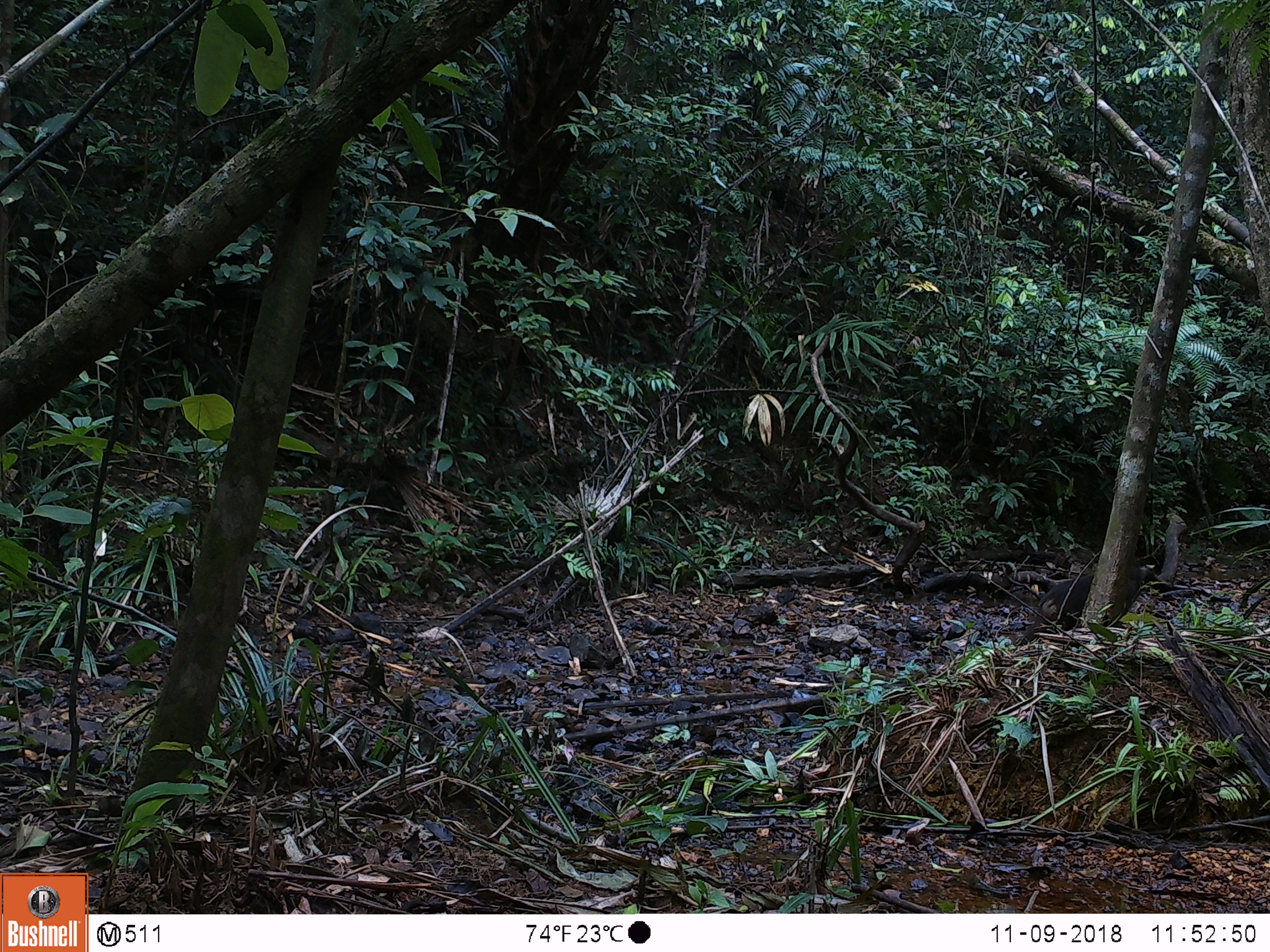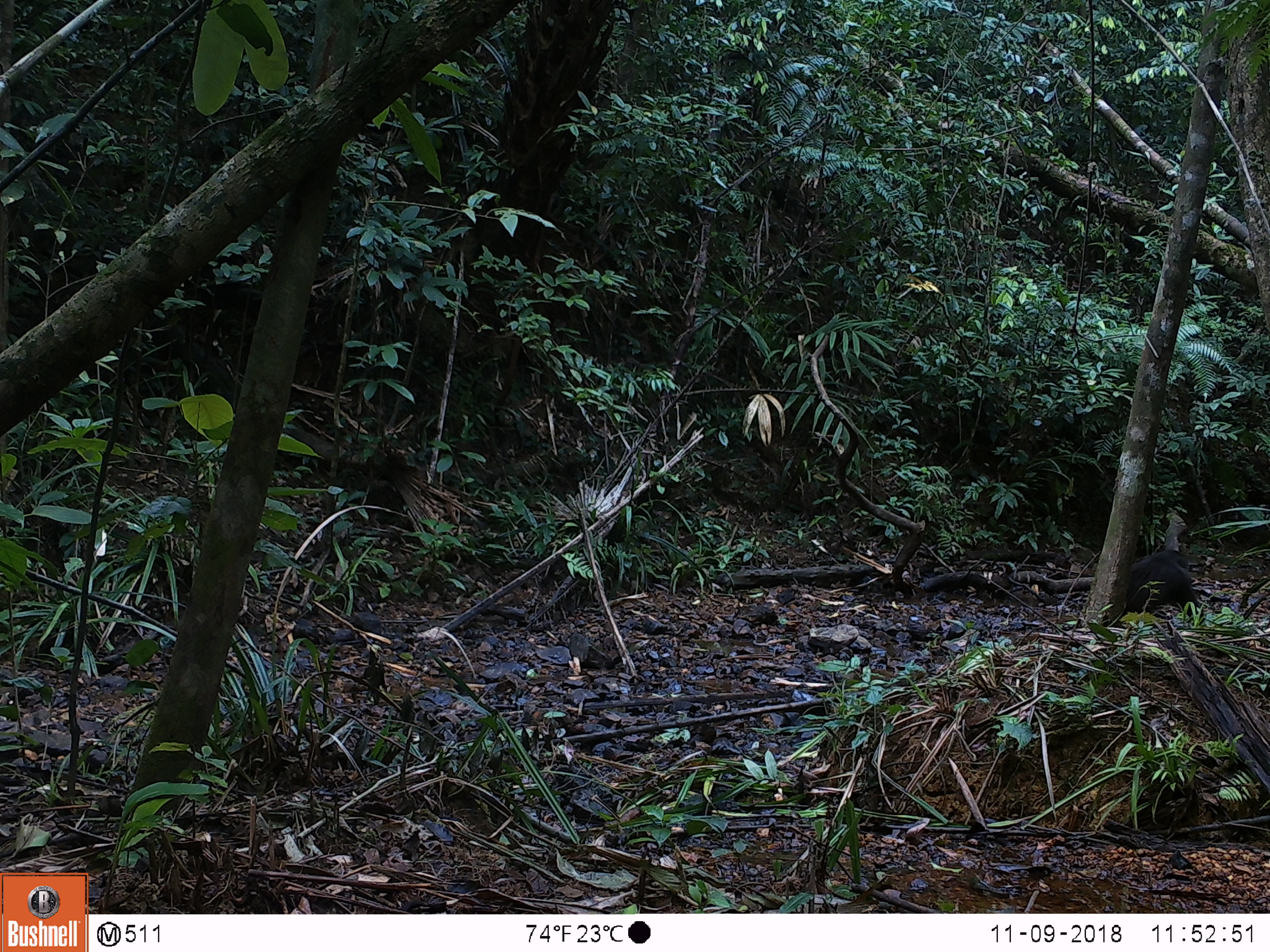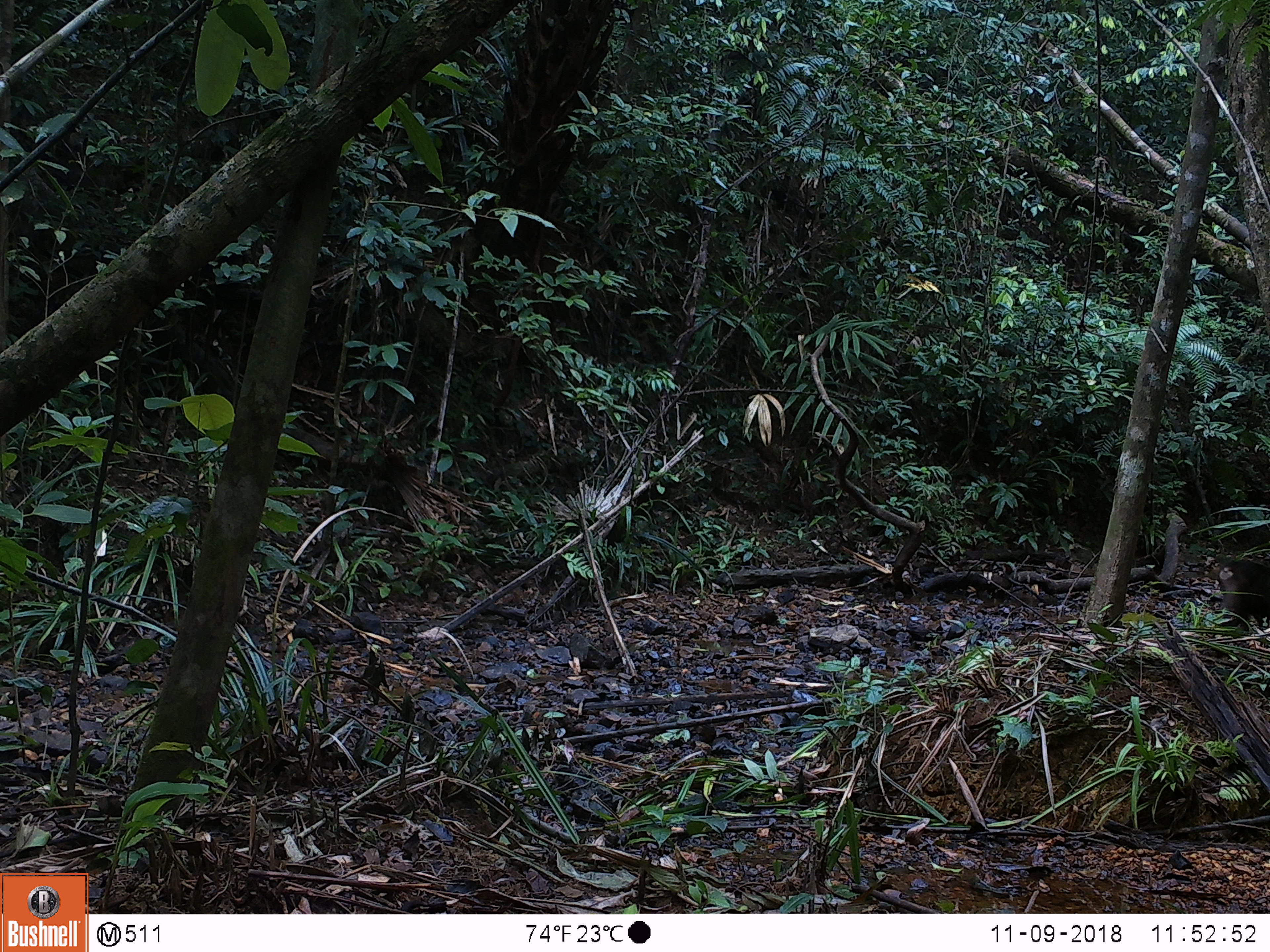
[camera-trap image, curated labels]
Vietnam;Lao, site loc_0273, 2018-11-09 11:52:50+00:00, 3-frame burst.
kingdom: Animalia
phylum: Chordata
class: Mammalia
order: Primates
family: Cercopithecidae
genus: Macaca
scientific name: Macaca arctoides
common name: stump-tailed macaque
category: stump tailed macaque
Stump tailed macaque (stump-tailed macaque) (Macaca arctoides). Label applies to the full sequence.